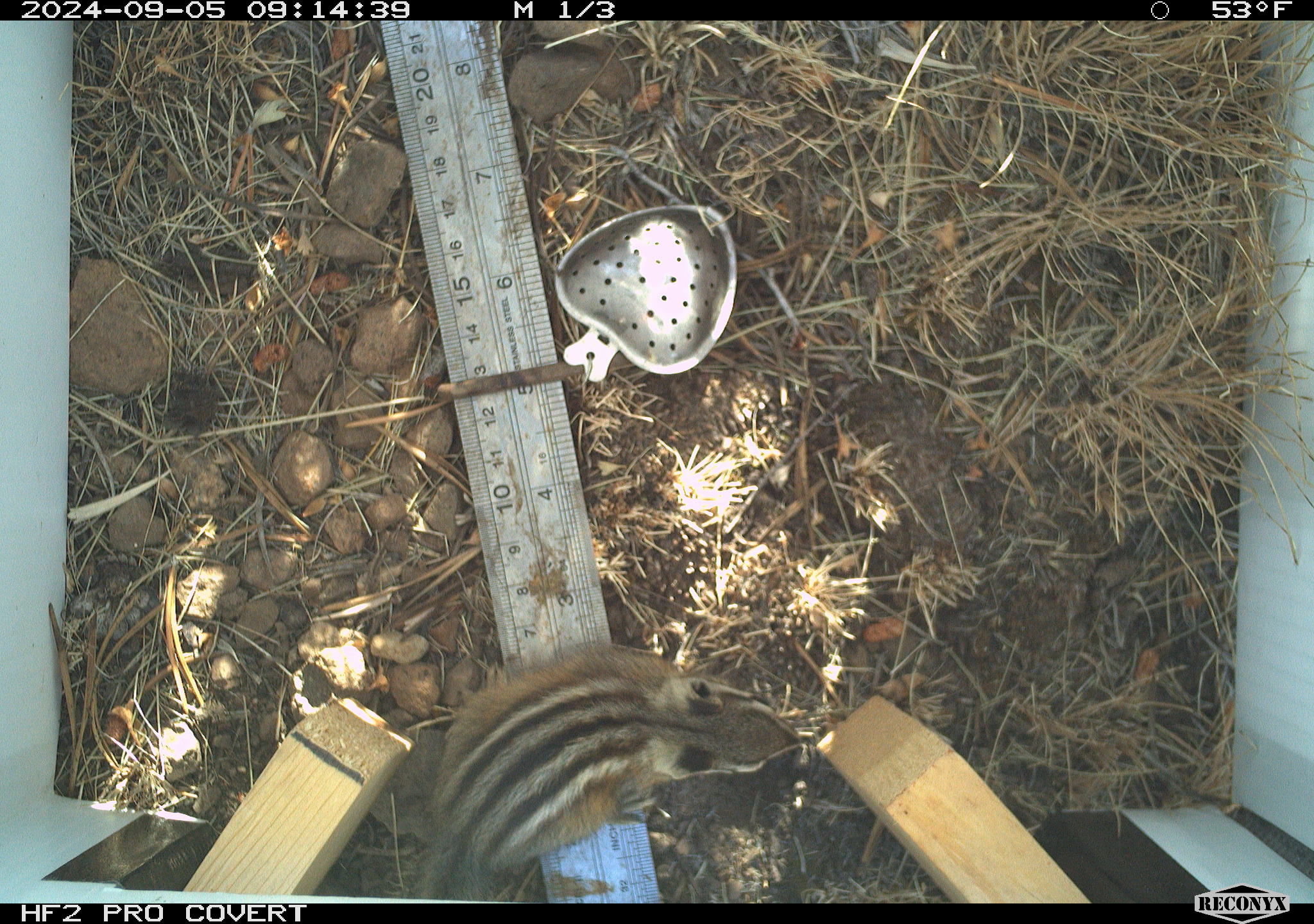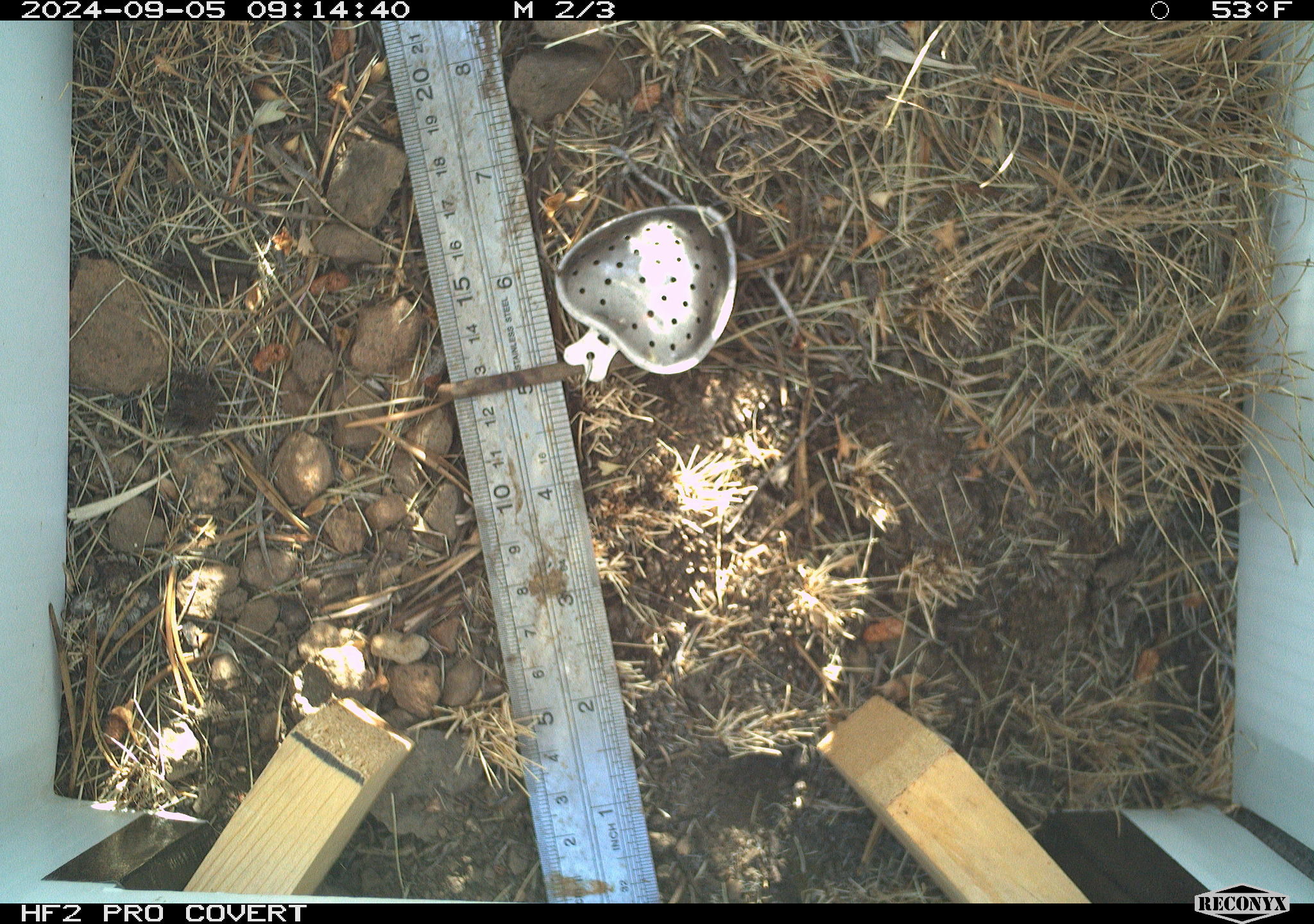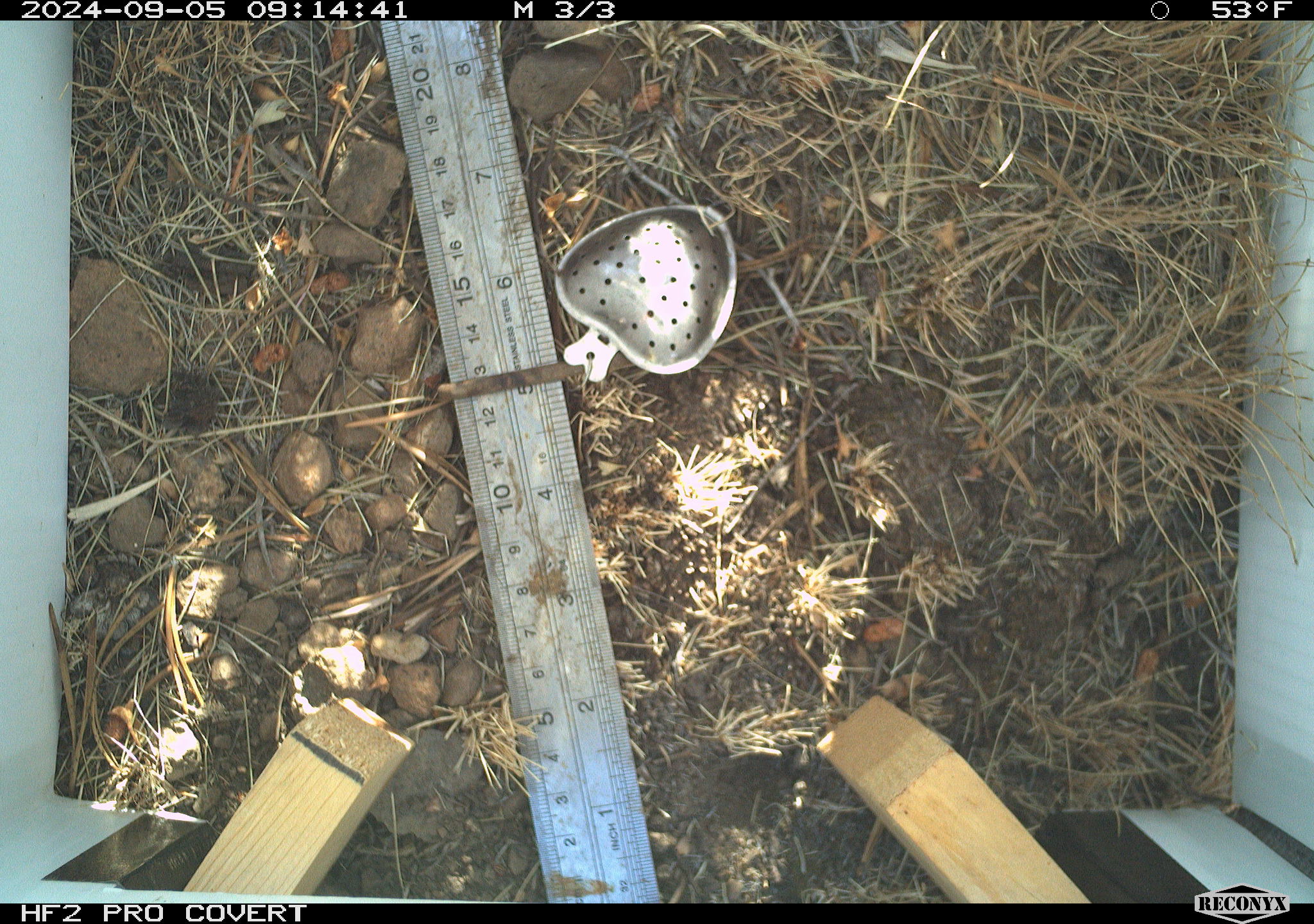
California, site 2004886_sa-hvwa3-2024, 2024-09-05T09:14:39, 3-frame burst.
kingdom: Animalia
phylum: Chordata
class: Mammalia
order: Rodentia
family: Sciuridae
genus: Neotamias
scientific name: Neotamias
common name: western chipmunks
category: neotamias species